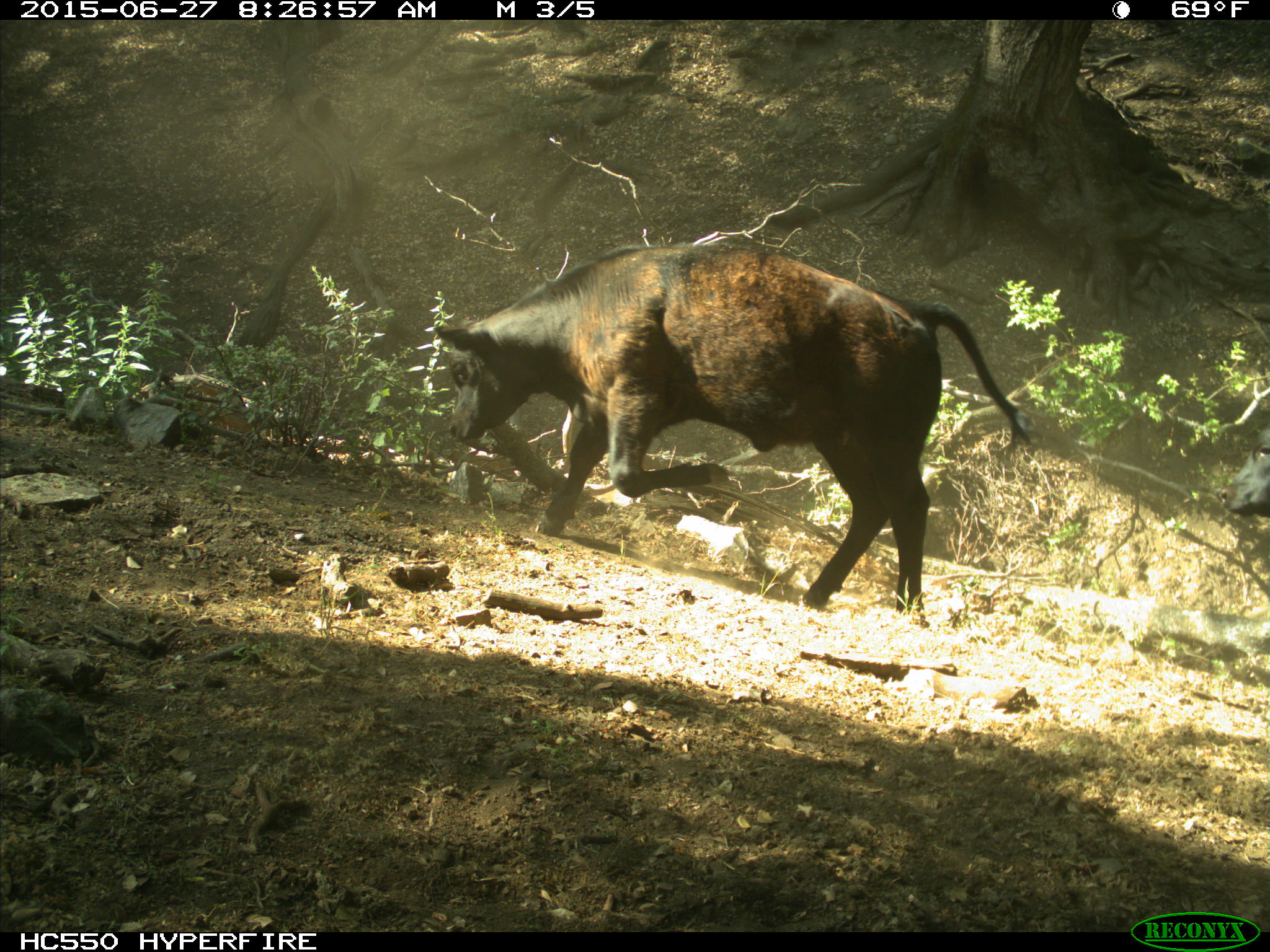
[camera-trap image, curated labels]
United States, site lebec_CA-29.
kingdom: Animalia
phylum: Chordata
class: Mammalia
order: Artiodactyla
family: Bovidae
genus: Bos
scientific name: Bos taurus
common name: domestic cow